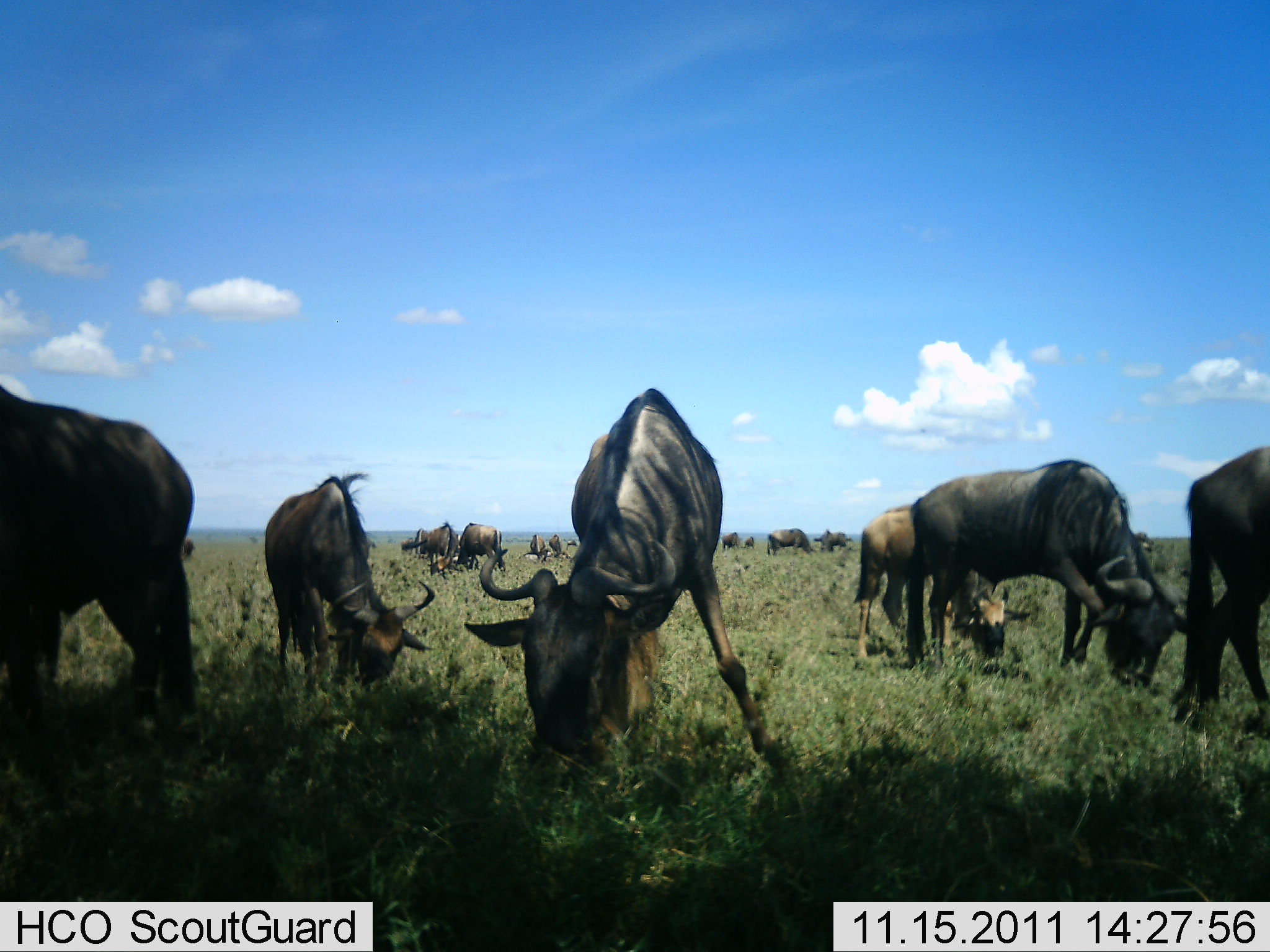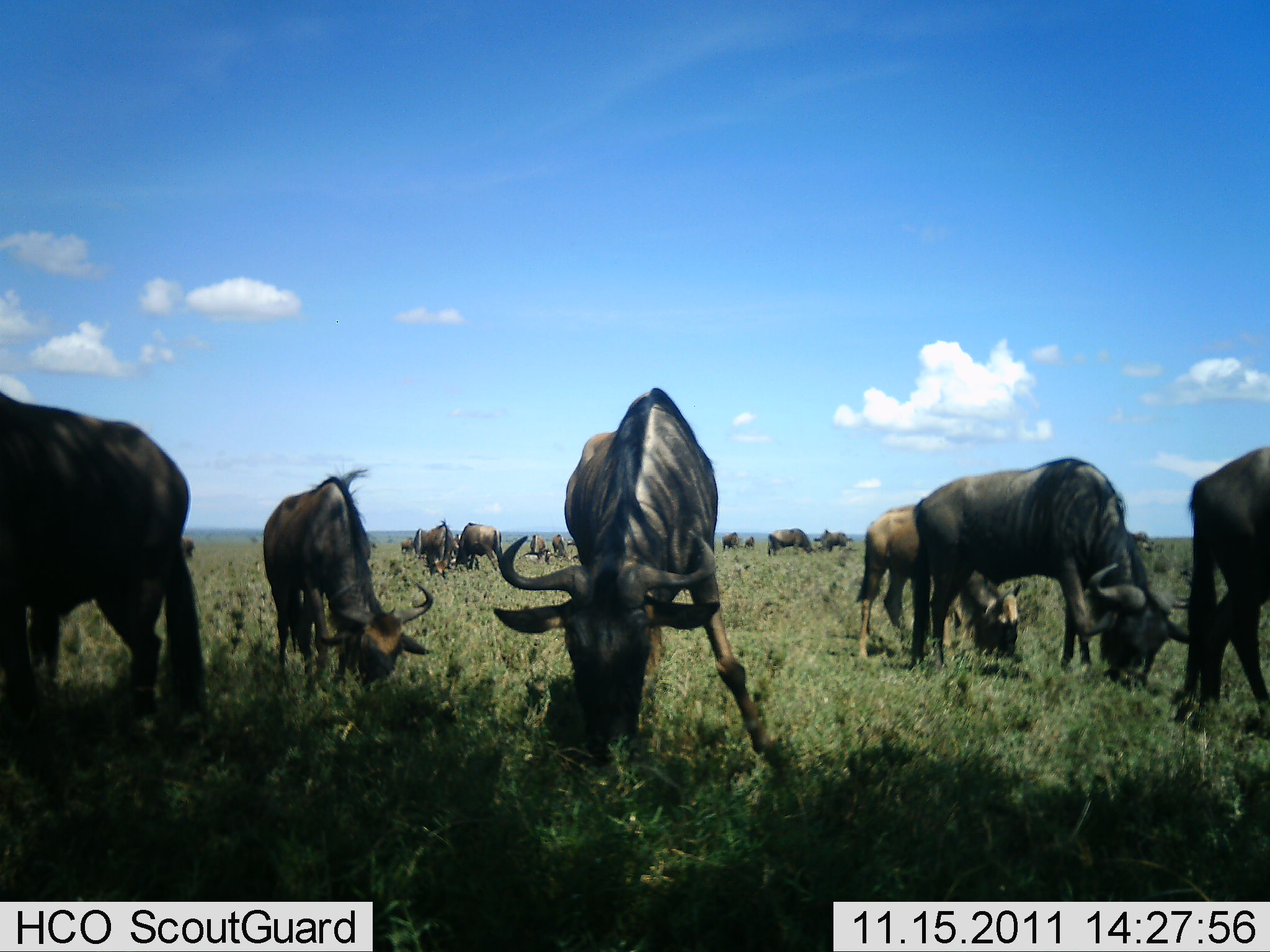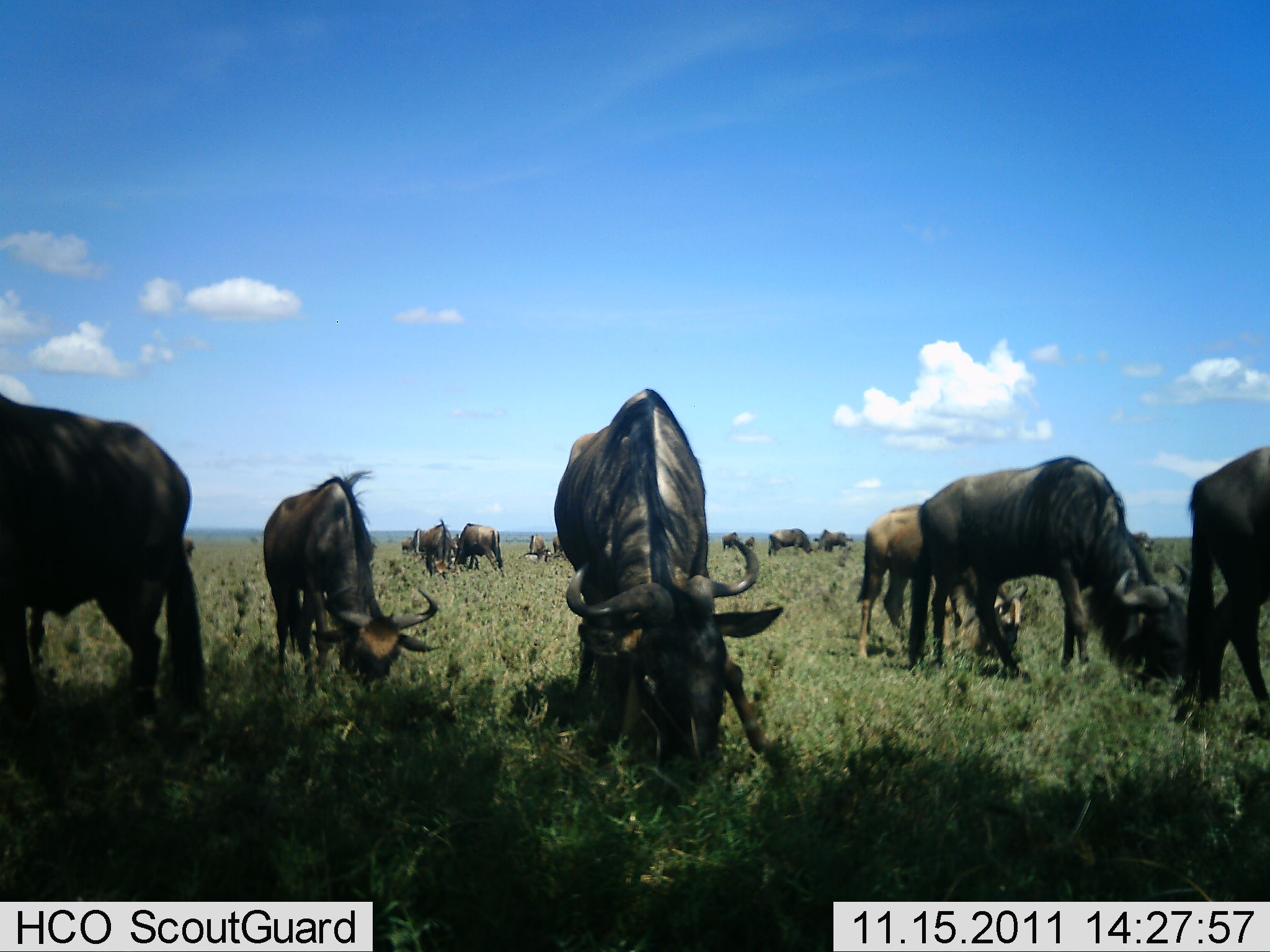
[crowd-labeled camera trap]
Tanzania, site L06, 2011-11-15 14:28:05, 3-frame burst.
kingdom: Animalia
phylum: Chordata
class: Mammalia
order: Artiodactyla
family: Bovidae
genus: Connochaetes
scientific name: Connochaetes taurinus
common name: blue wildebeest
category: wildebeest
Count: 11-50.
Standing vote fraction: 7%.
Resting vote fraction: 7%.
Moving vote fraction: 0%.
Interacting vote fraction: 0%.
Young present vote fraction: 0%.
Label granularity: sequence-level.